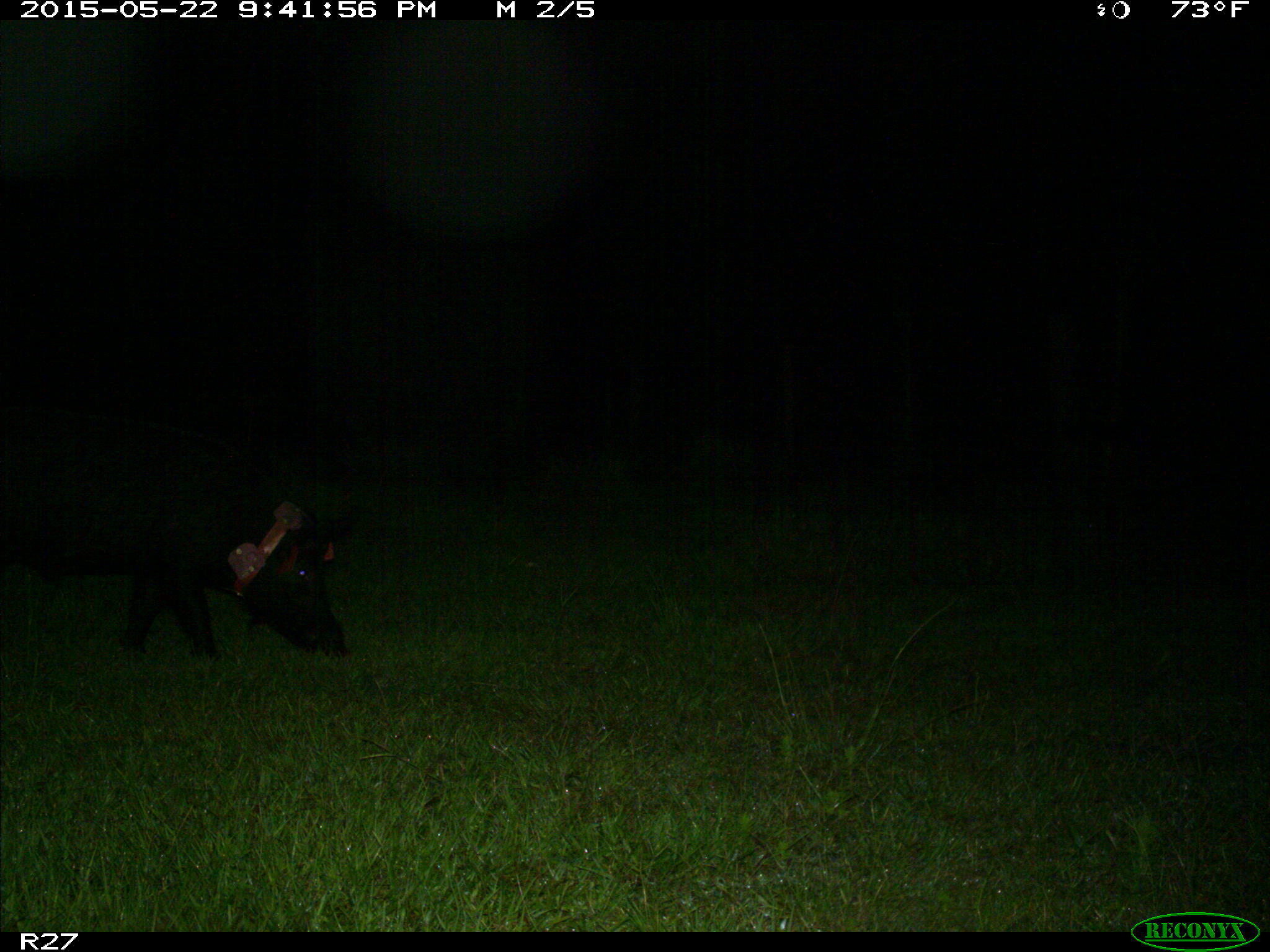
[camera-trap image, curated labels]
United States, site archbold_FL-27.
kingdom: Animalia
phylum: Chordata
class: Mammalia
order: Artiodactyla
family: Suidae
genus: Sus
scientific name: Sus scrofa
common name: wild boar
Sus scrofa (wild boar).